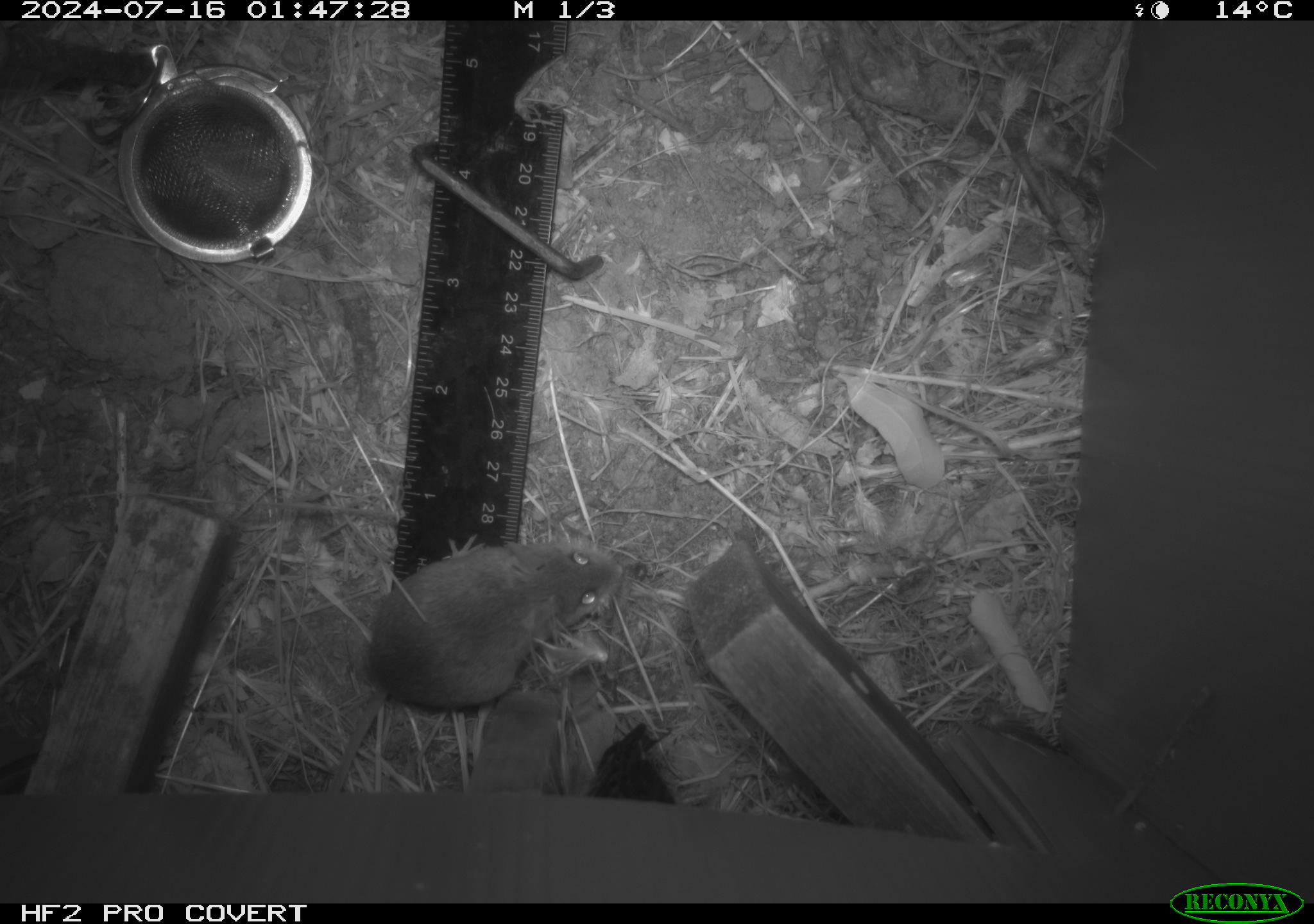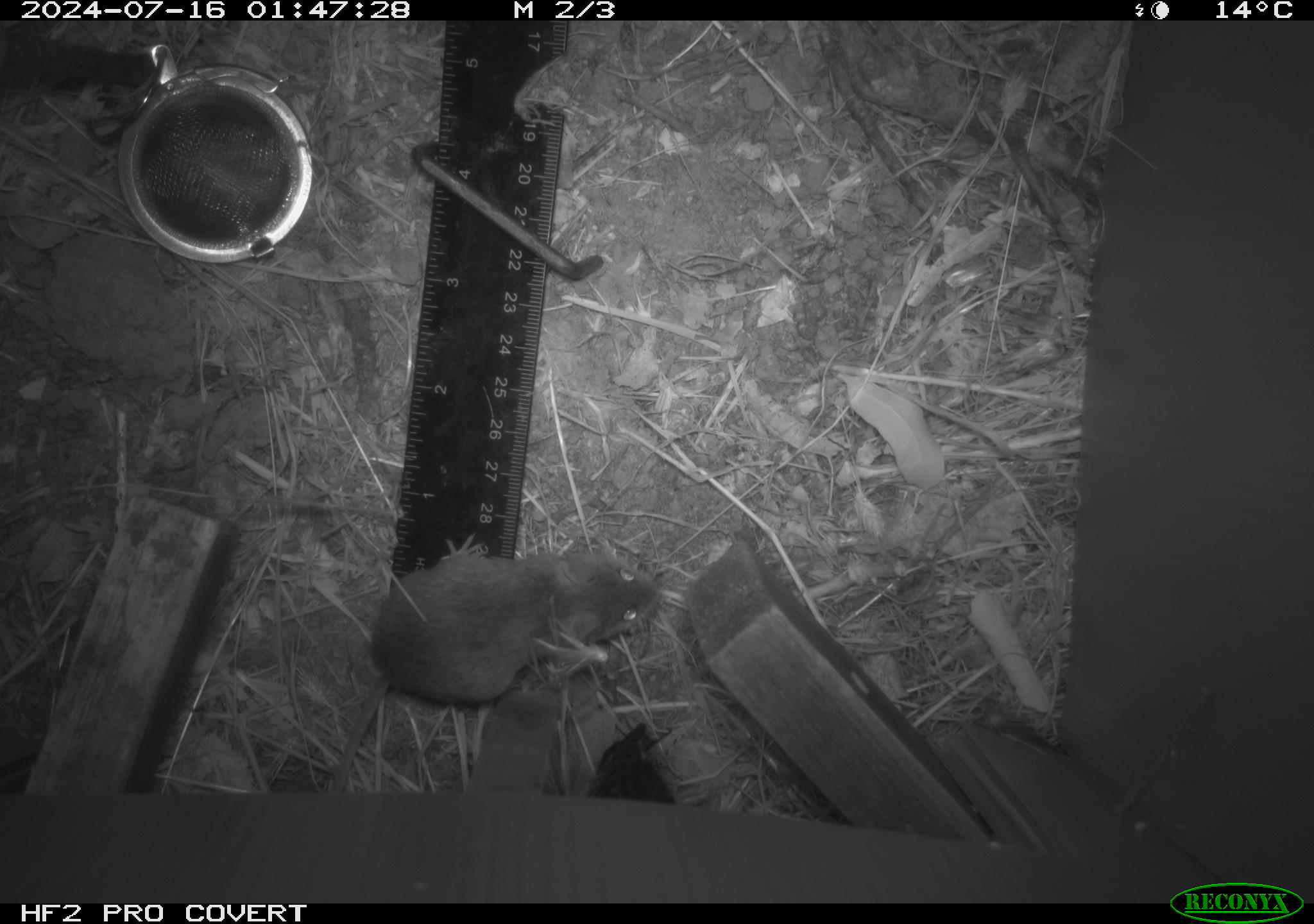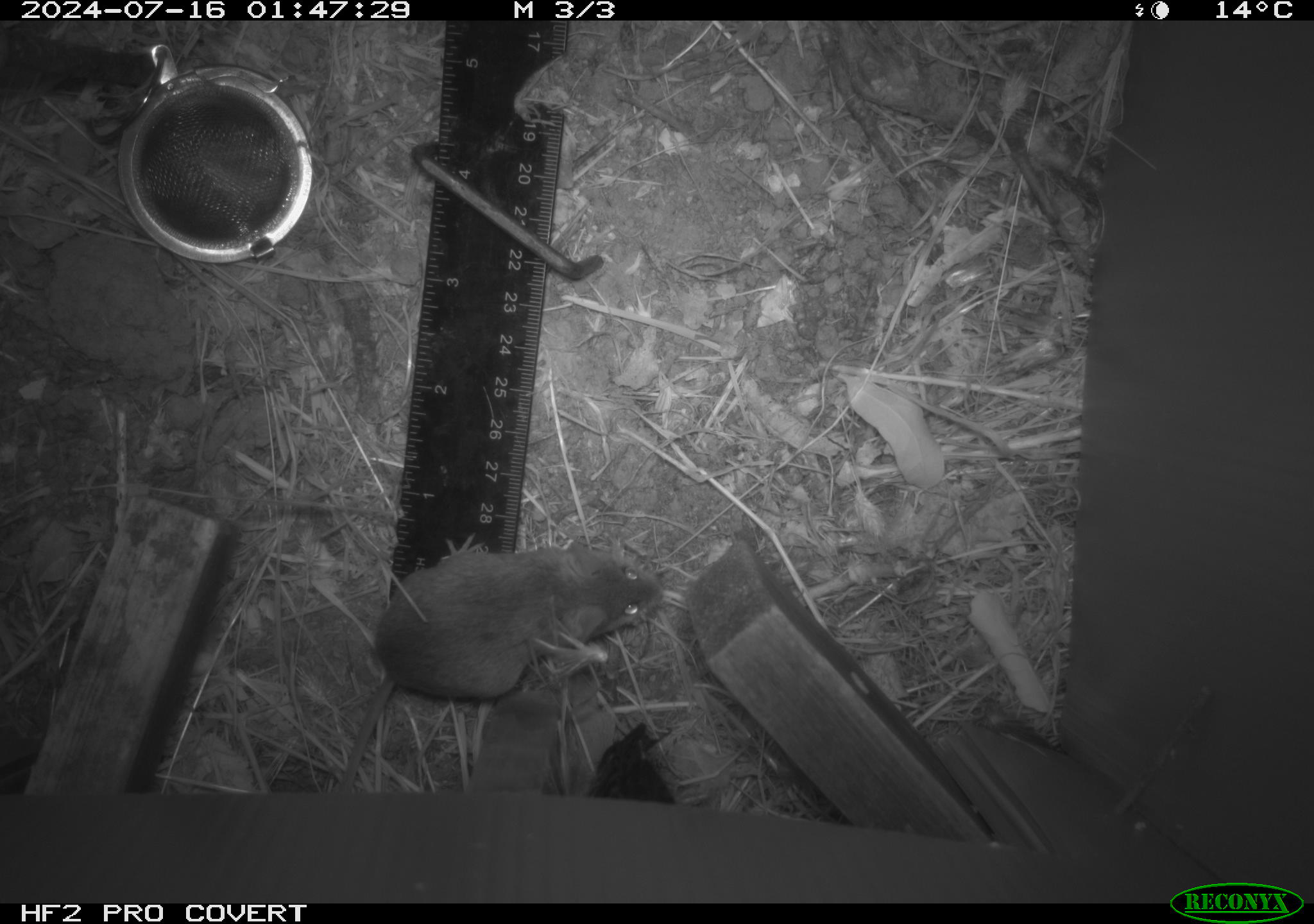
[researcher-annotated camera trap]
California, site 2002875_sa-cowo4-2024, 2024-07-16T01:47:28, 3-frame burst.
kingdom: Animalia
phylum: Chordata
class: Mammalia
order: Rodentia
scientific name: Rodentia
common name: mouse species